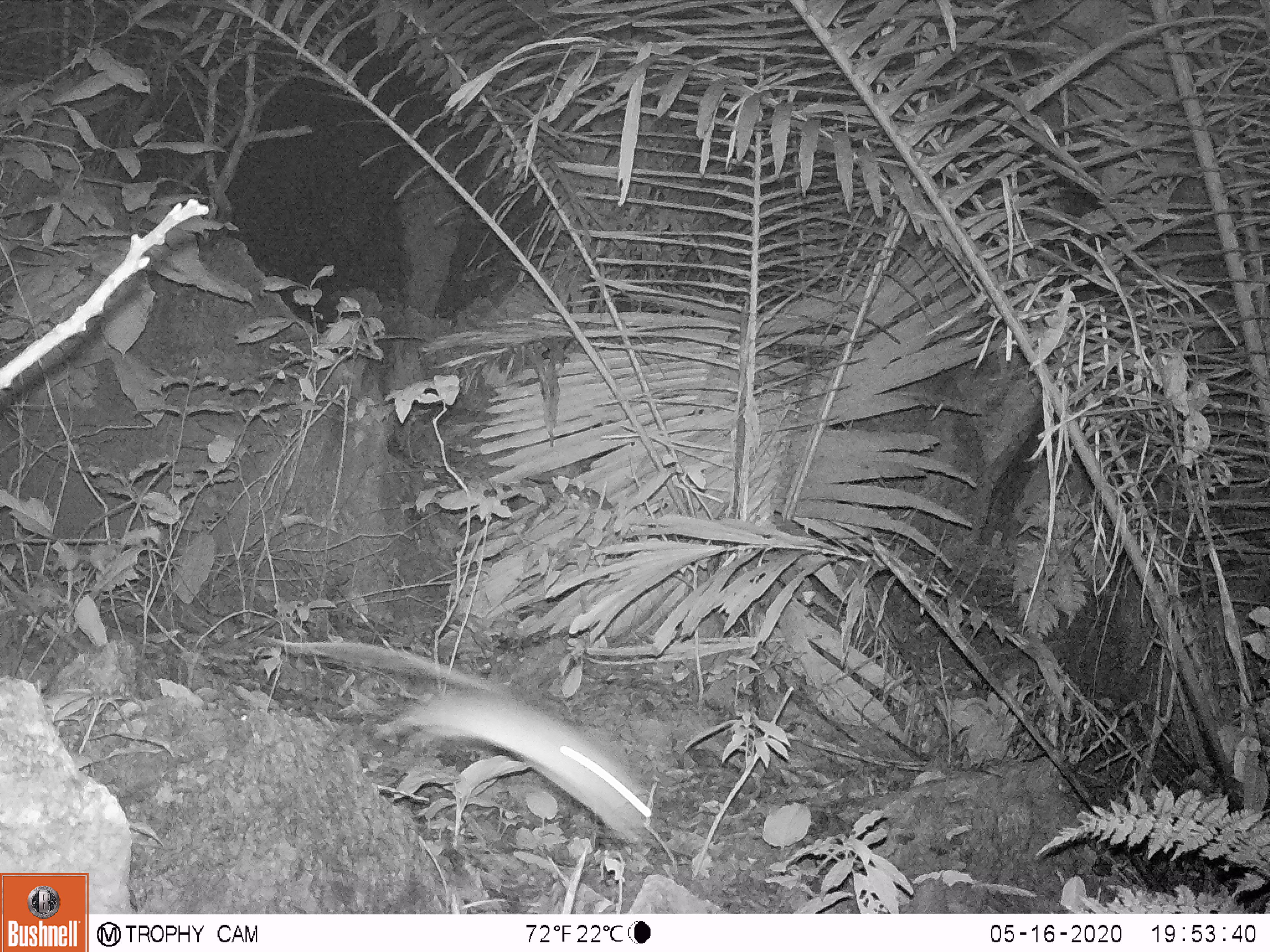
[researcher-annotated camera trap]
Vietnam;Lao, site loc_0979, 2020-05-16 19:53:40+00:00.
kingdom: Animalia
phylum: Chordata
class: Mammalia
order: Rodentia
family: Muridae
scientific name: Muridae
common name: old-world mice and rats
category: unidentified murid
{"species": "unidentified murid (old-world mice and rats) (Muridae)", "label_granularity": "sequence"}